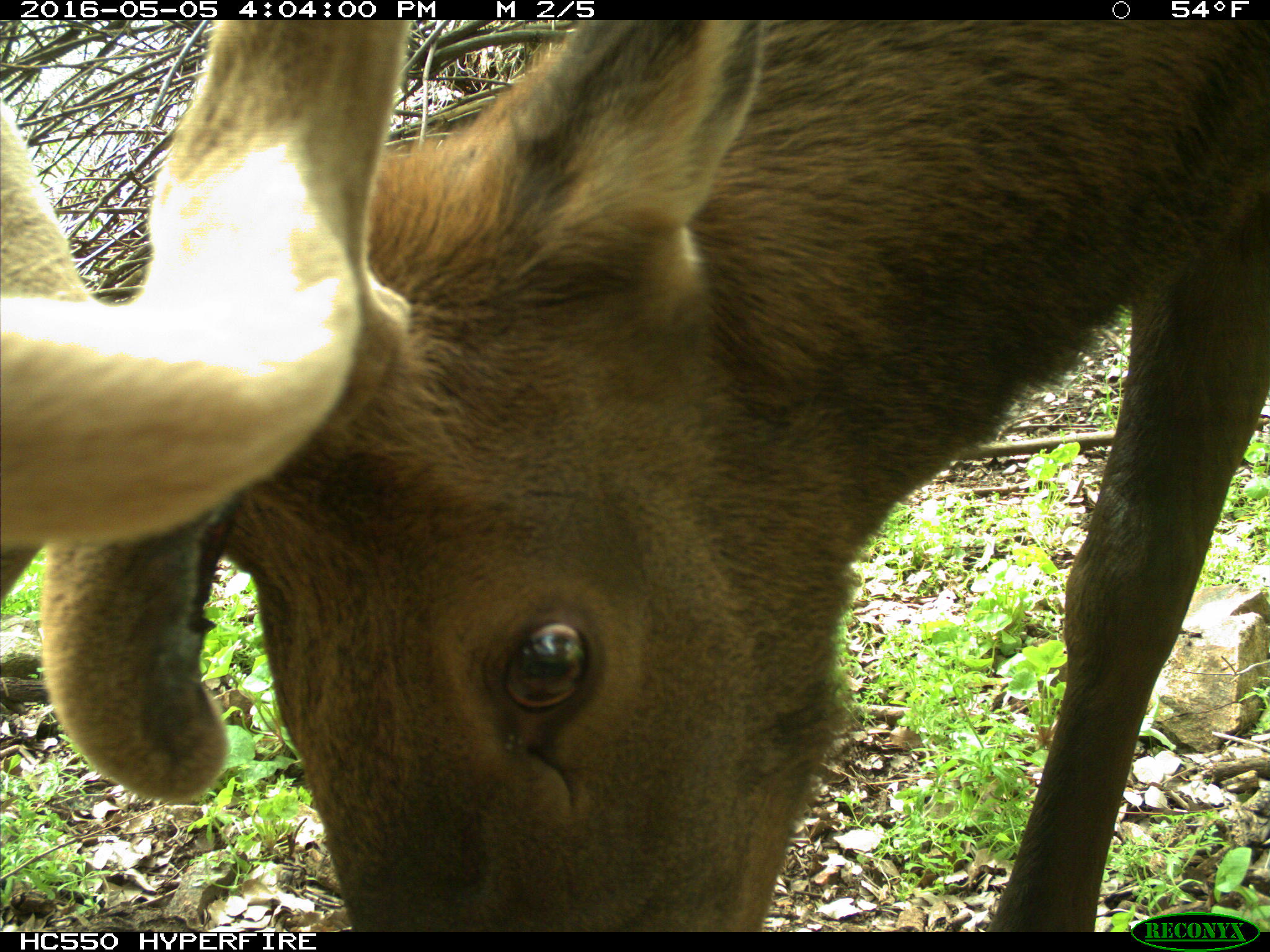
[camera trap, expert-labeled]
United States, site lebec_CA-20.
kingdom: Animalia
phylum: Chordata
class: Mammalia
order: Artiodactyla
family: Cervidae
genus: Cervus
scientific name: Cervus canadensis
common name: elk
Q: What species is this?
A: Cervus canadensis (elk).